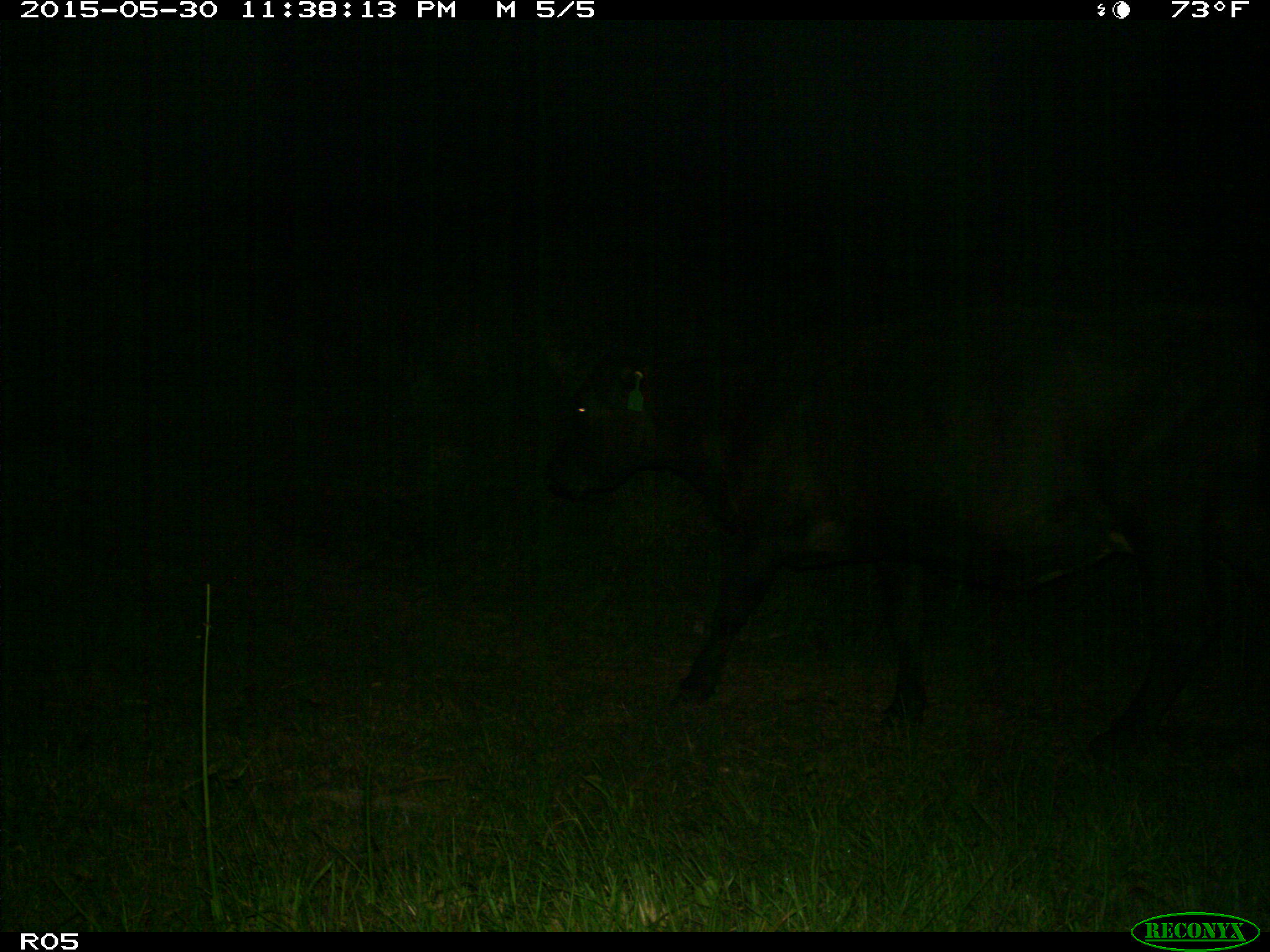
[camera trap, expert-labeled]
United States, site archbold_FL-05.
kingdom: Animalia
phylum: Chordata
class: Mammalia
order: Artiodactyla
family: Bovidae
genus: Bos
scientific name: Bos taurus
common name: domestic cow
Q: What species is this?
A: Bos taurus (domestic cow).